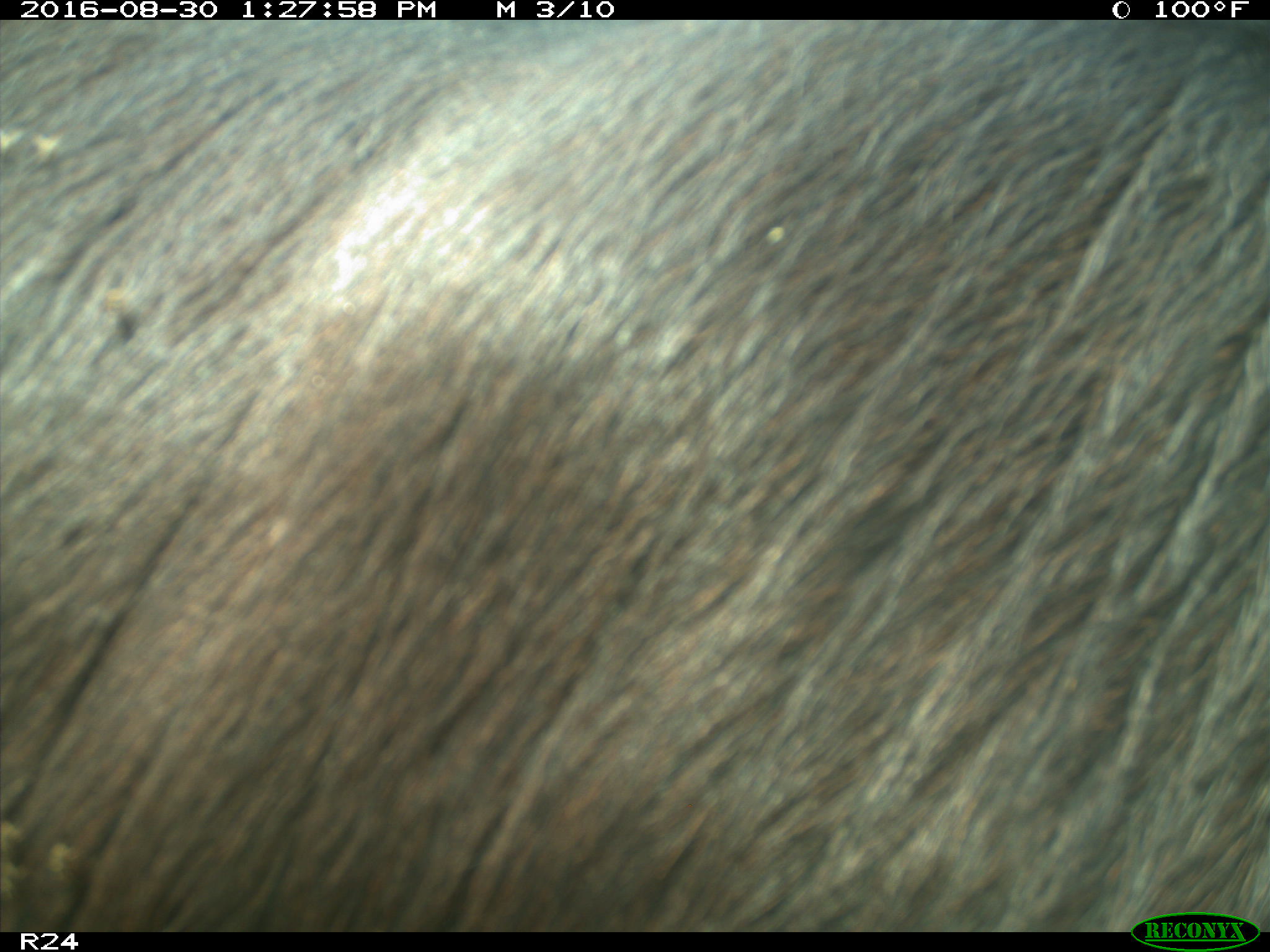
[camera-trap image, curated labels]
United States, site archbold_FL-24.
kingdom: Animalia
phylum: Chordata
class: Mammalia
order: Artiodactyla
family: Bovidae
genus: Bos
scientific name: Bos taurus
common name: domestic cow